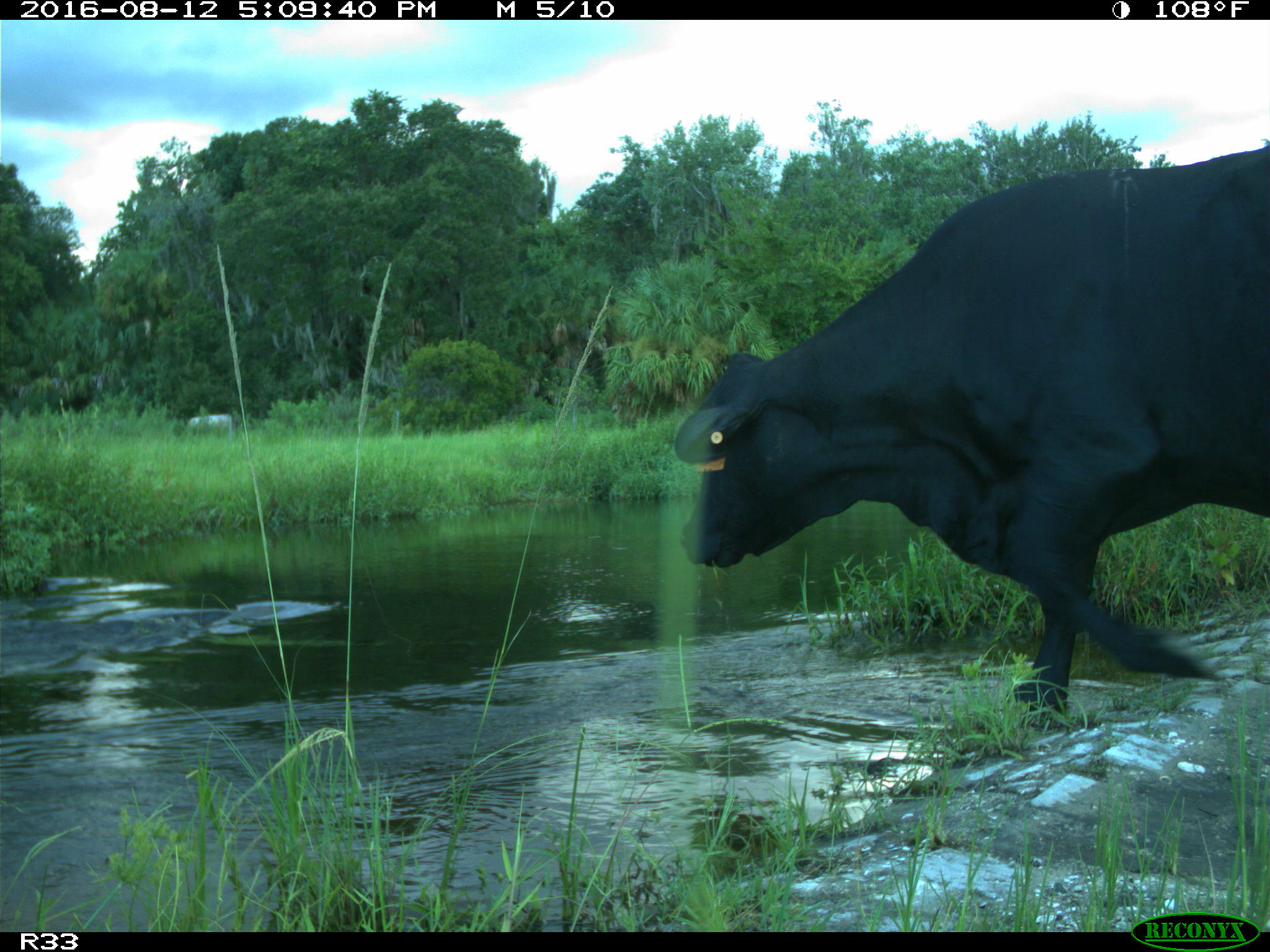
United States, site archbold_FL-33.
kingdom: Animalia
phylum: Chordata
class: Mammalia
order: Artiodactyla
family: Bovidae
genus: Bos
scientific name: Bos taurus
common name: domestic cow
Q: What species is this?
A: Bos taurus (domestic cow).